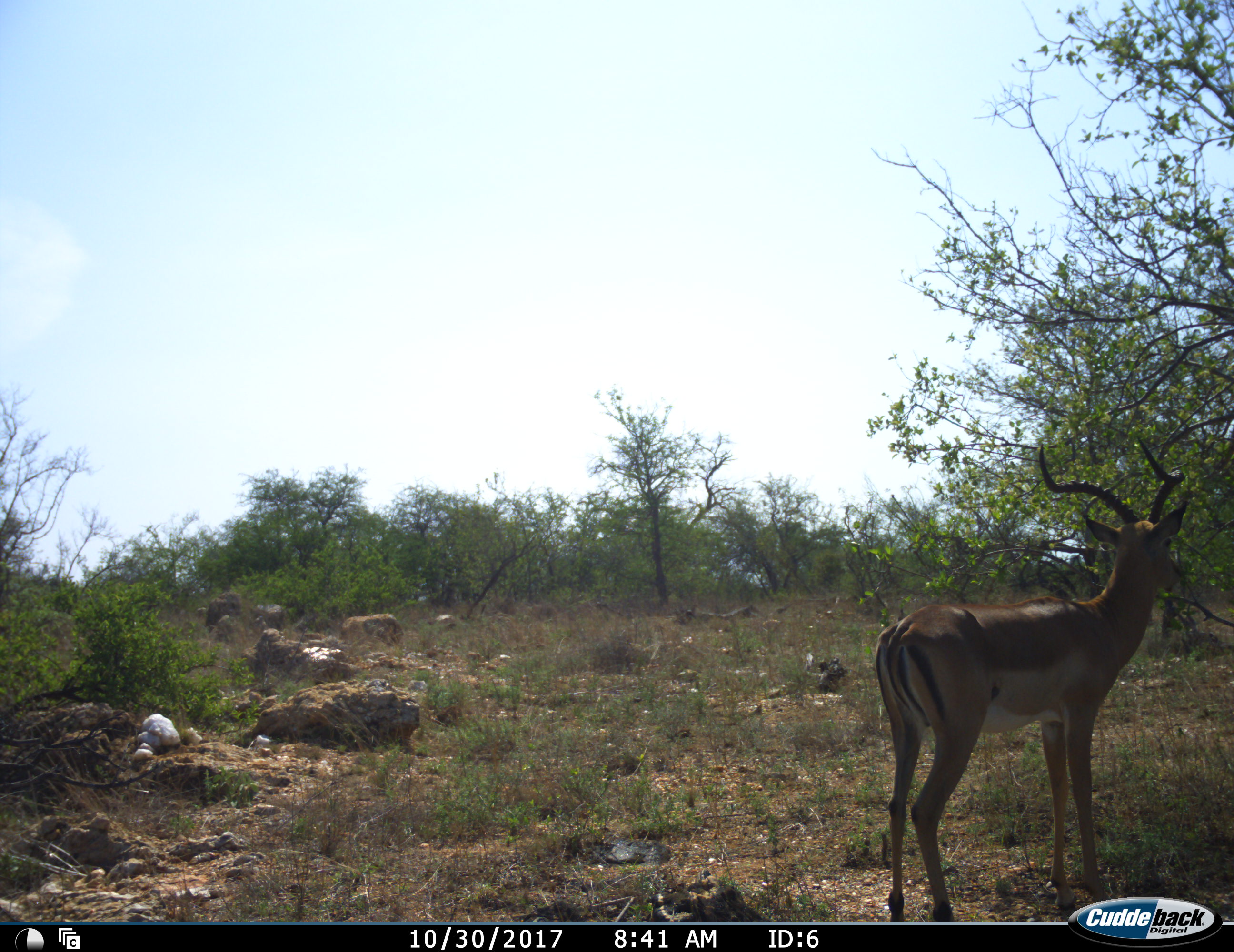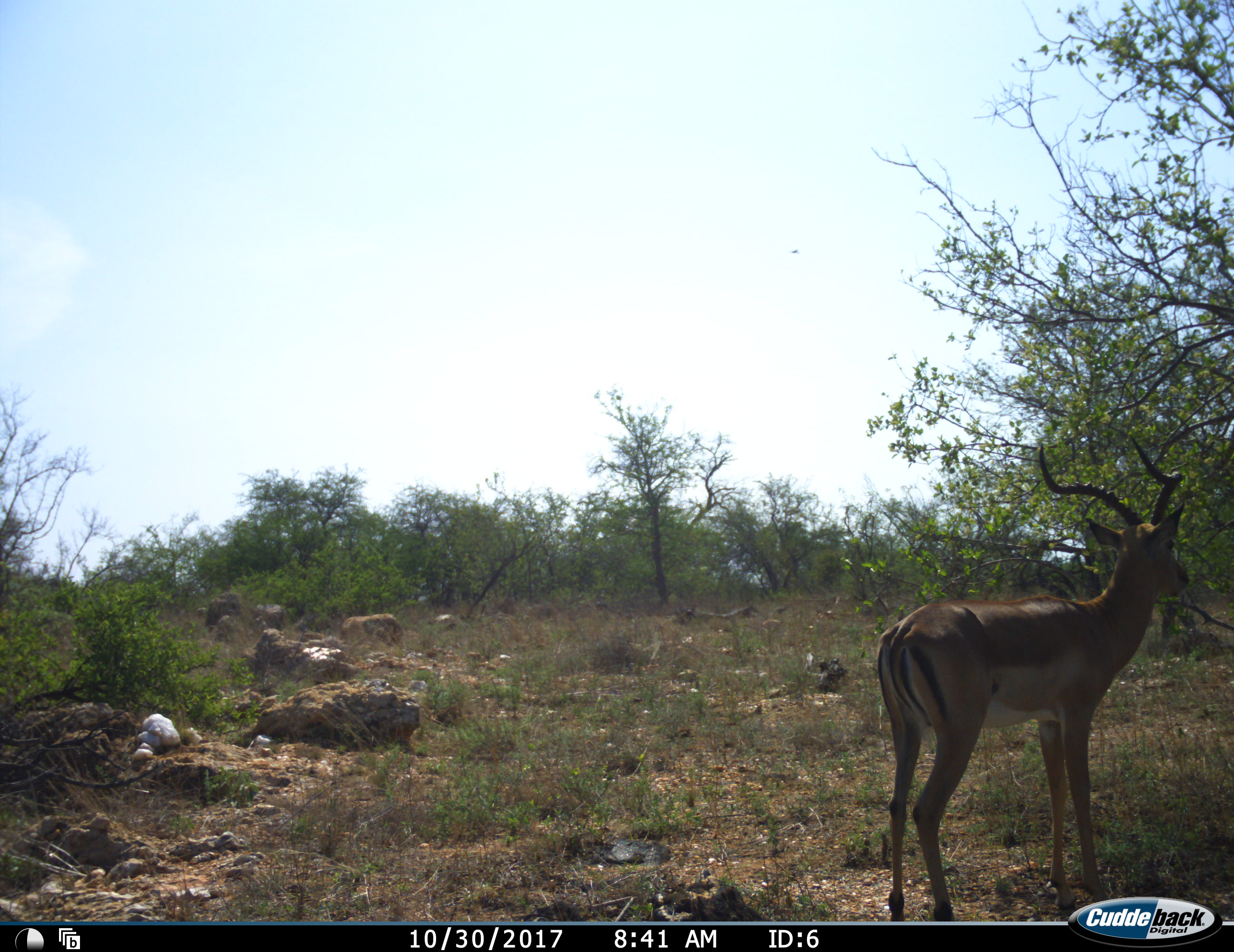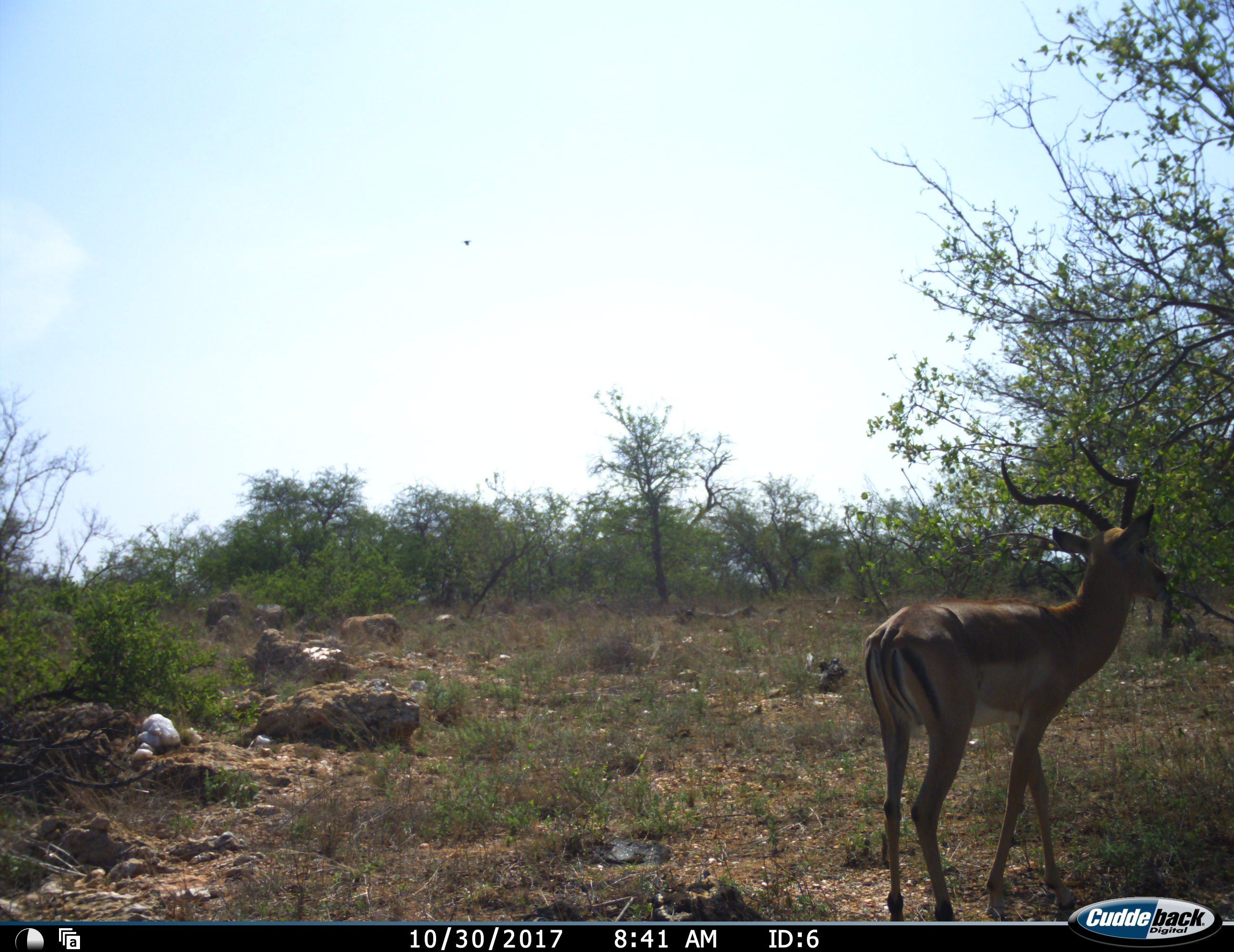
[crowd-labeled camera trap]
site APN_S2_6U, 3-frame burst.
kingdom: Animalia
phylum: Chordata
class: Mammalia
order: Artiodactyla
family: Bovidae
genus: Aepyceros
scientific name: Aepyceros melampus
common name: impala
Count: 1.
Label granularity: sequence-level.